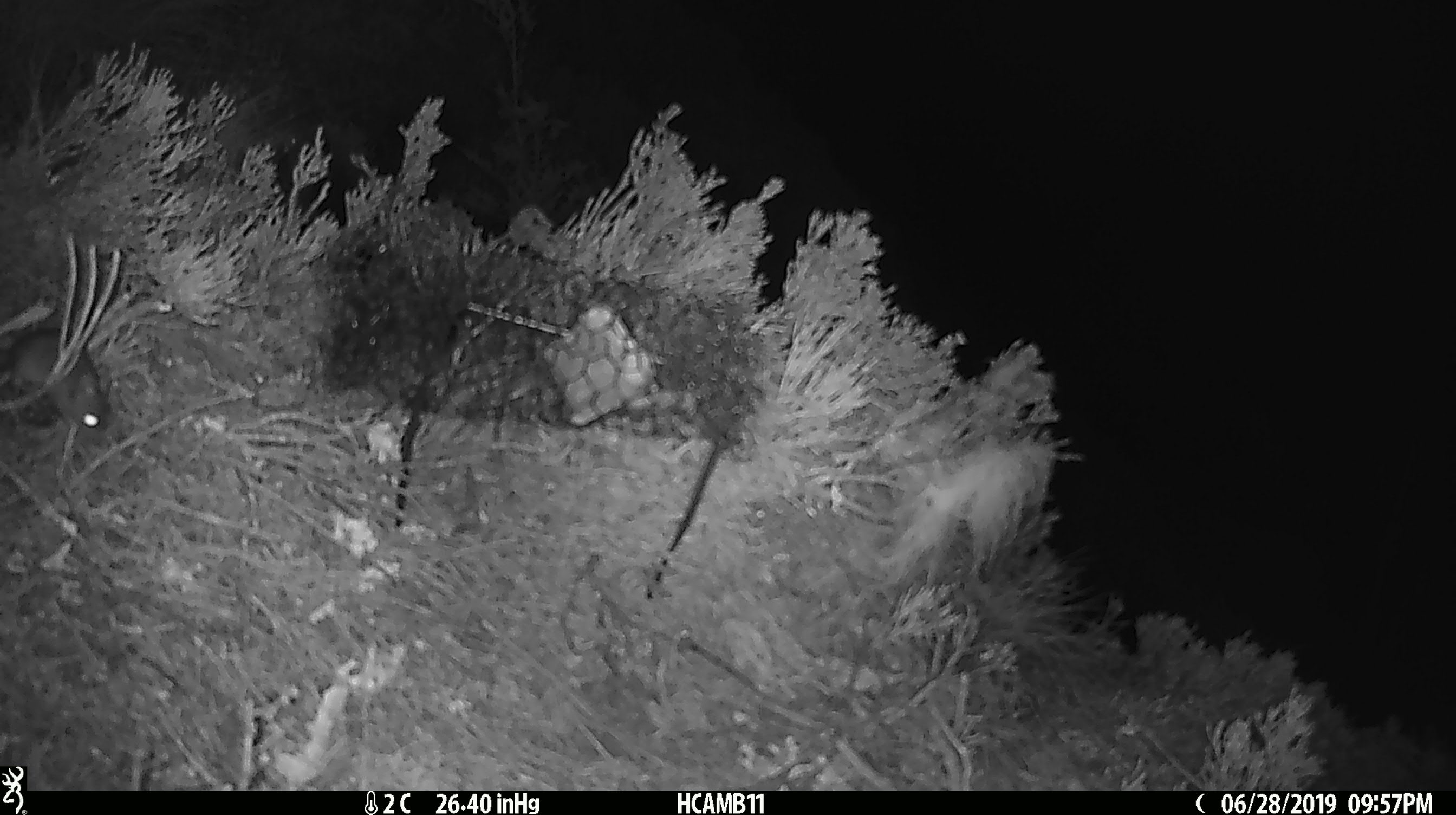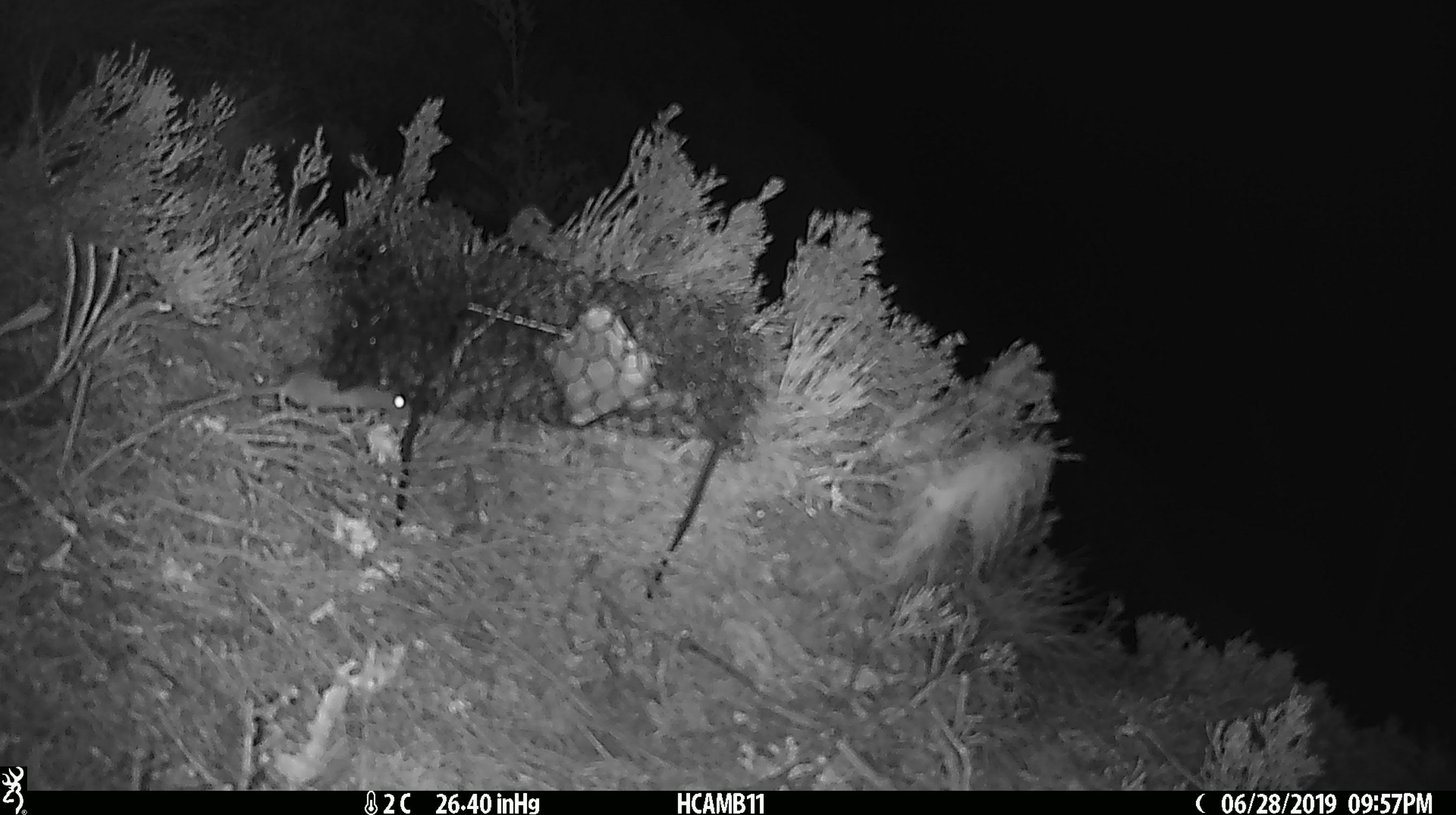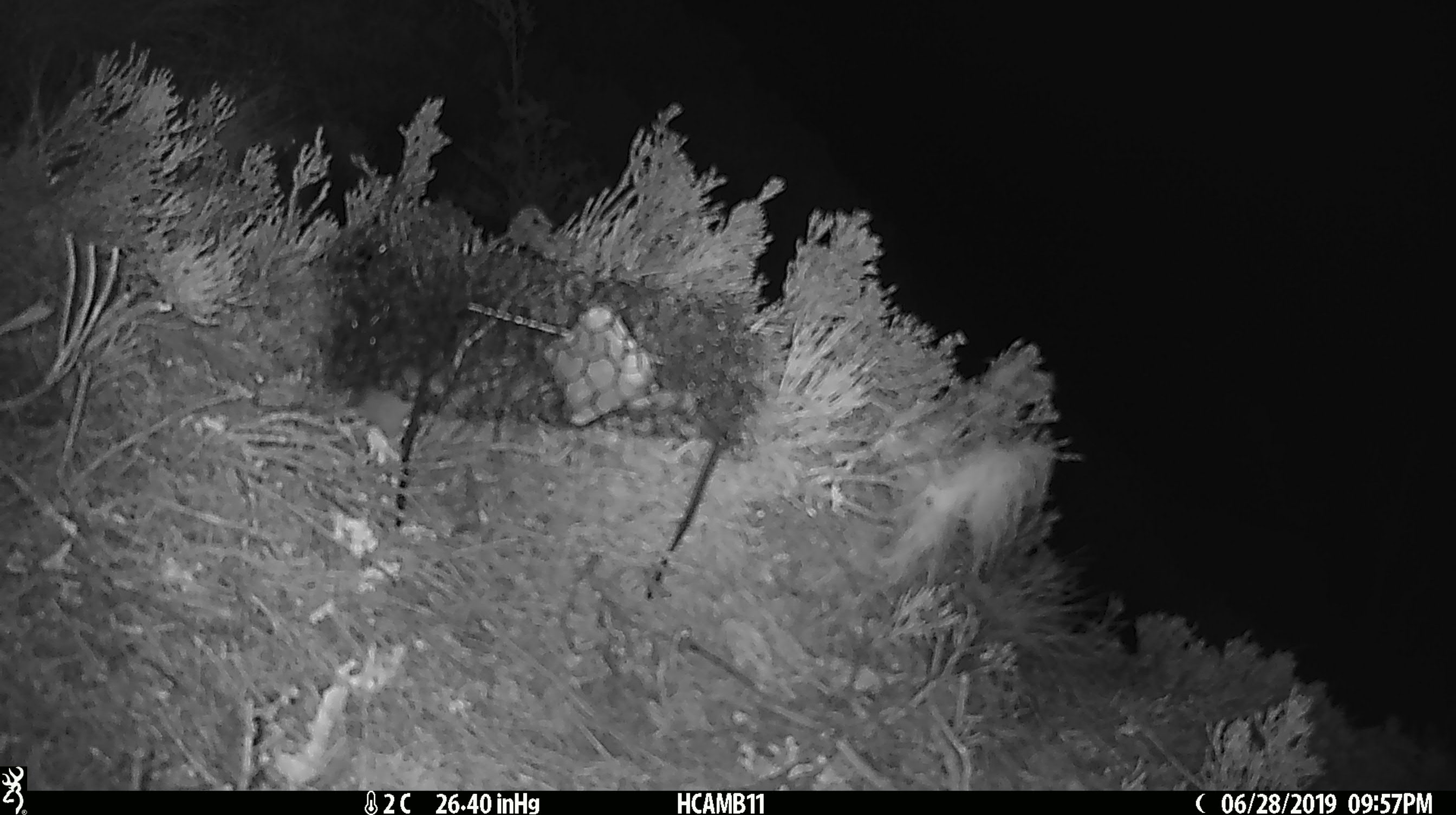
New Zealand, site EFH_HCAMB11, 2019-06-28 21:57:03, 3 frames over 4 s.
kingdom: Animalia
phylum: Chordata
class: Mammalia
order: Rodentia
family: Muridae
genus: Mus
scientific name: Mus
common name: mouse